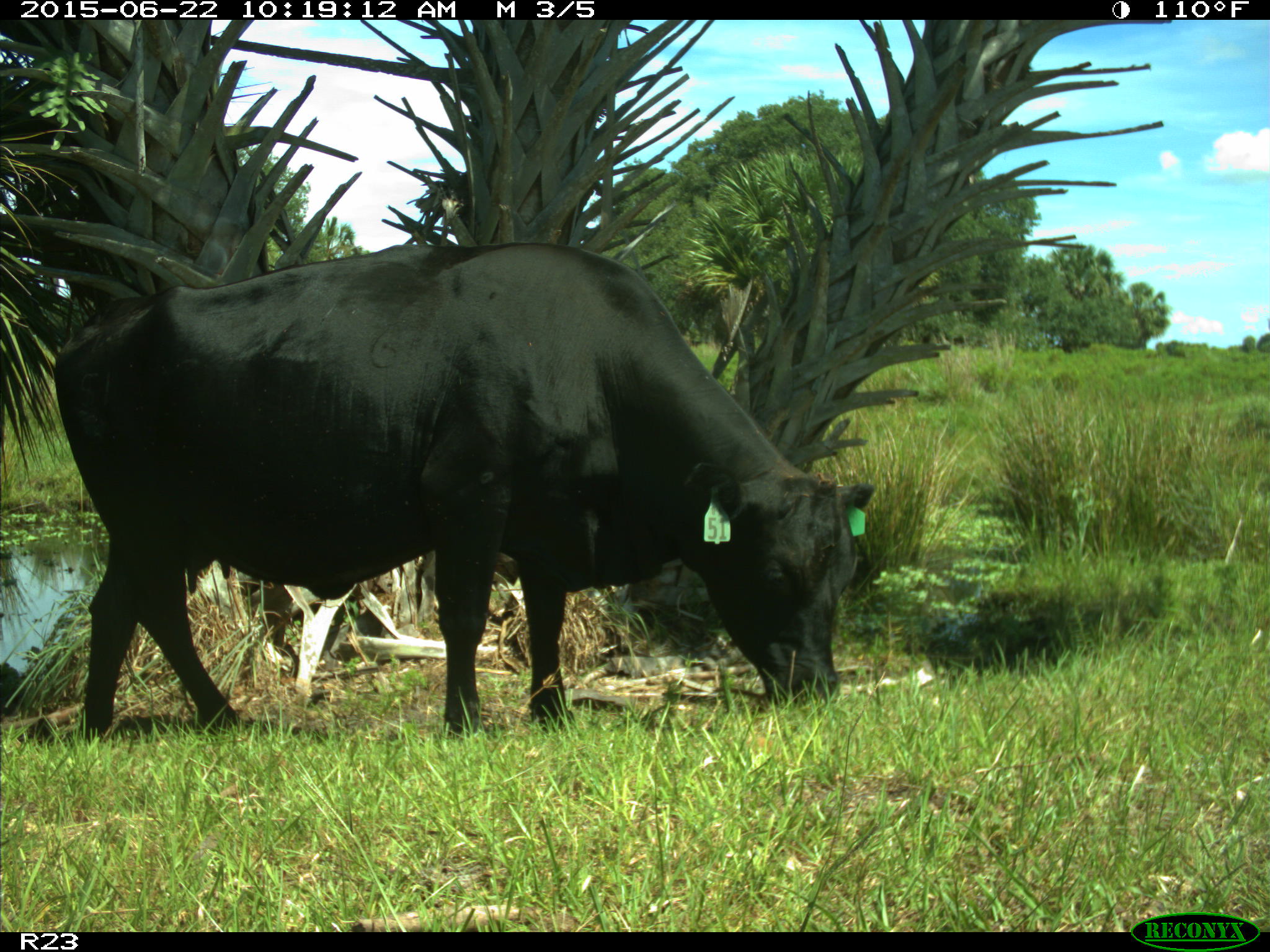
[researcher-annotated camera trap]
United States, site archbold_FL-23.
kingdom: Animalia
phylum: Chordata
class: Mammalia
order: Artiodactyla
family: Bovidae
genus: Bos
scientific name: Bos taurus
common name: domestic cow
Bos taurus (domestic cow).